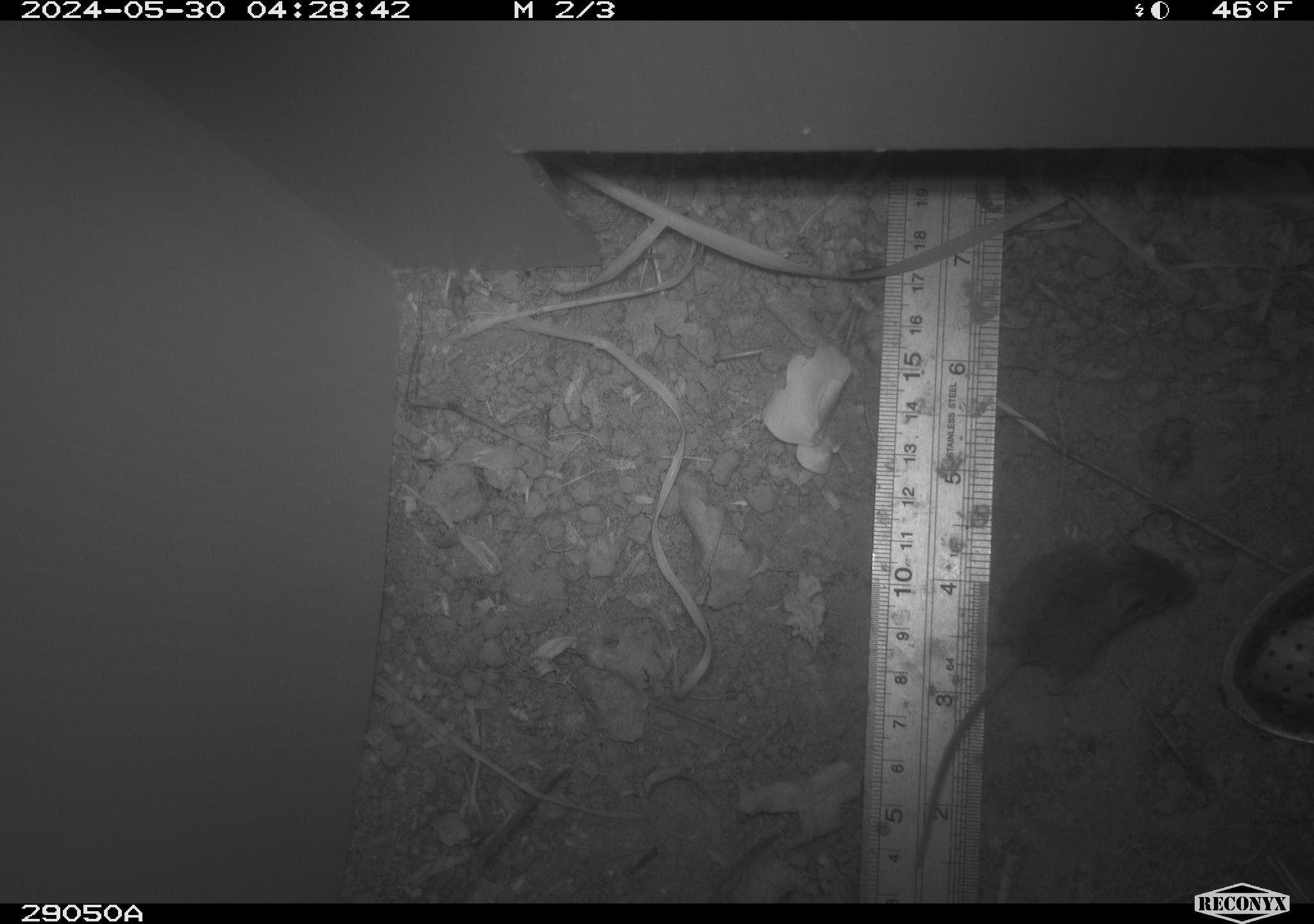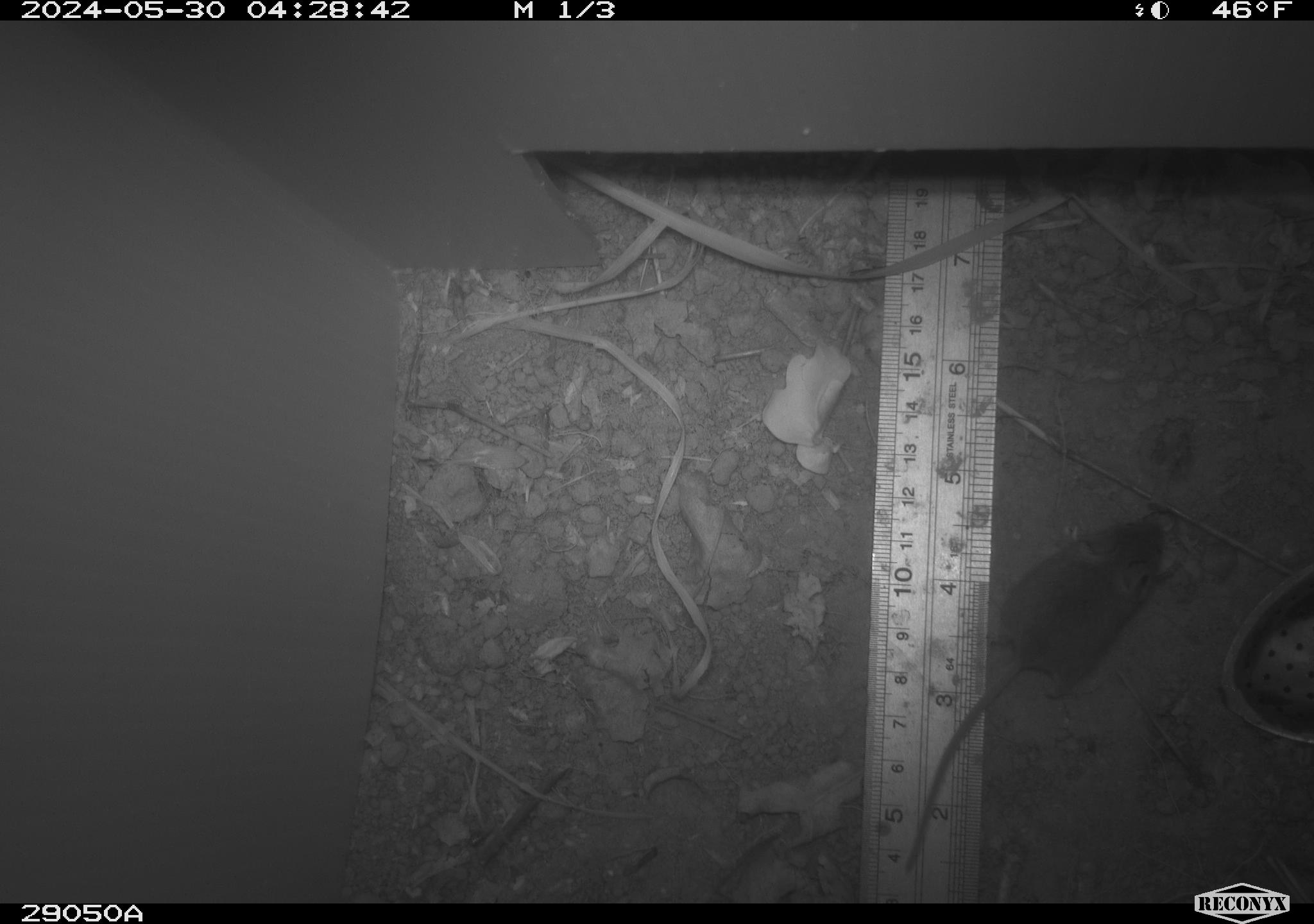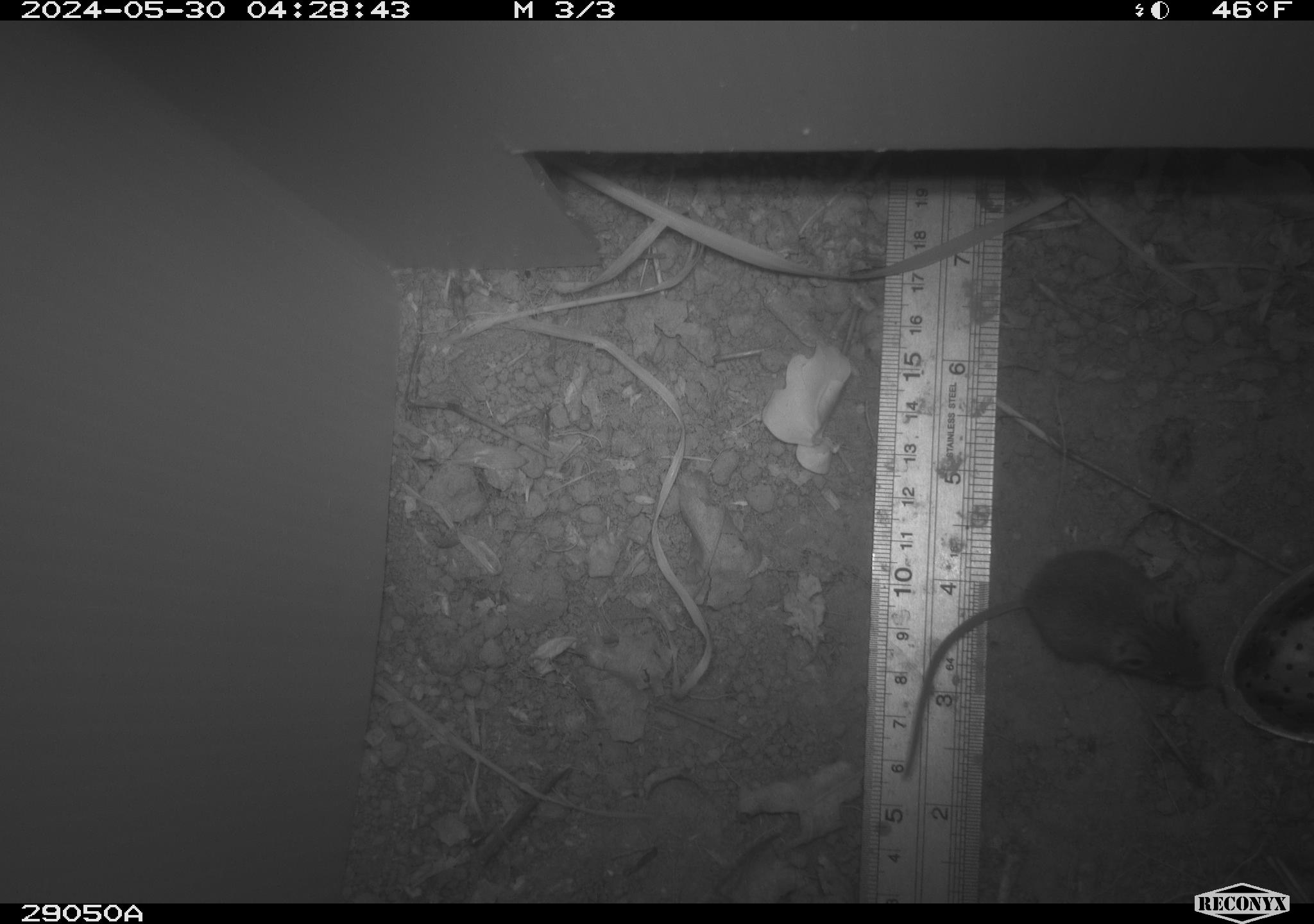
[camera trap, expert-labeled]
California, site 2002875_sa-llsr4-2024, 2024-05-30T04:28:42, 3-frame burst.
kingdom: Animalia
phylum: Chordata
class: Mammalia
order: Rodentia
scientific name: Rodentia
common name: mouse species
Mouse species (Rodentia).